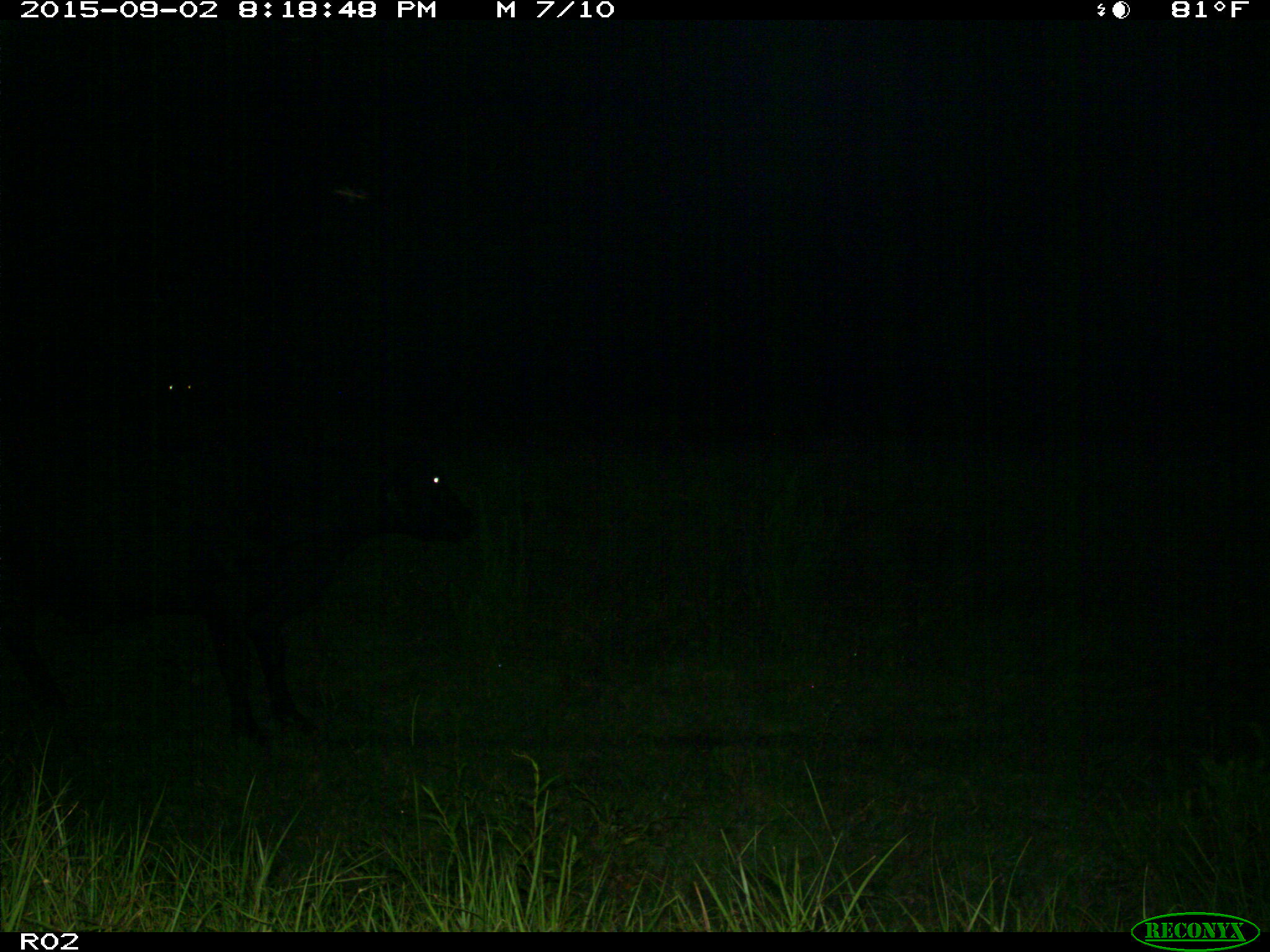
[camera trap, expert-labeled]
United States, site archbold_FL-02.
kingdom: Animalia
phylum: Chordata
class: Mammalia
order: Artiodactyla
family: Bovidae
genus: Bos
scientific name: Bos taurus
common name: domestic cow